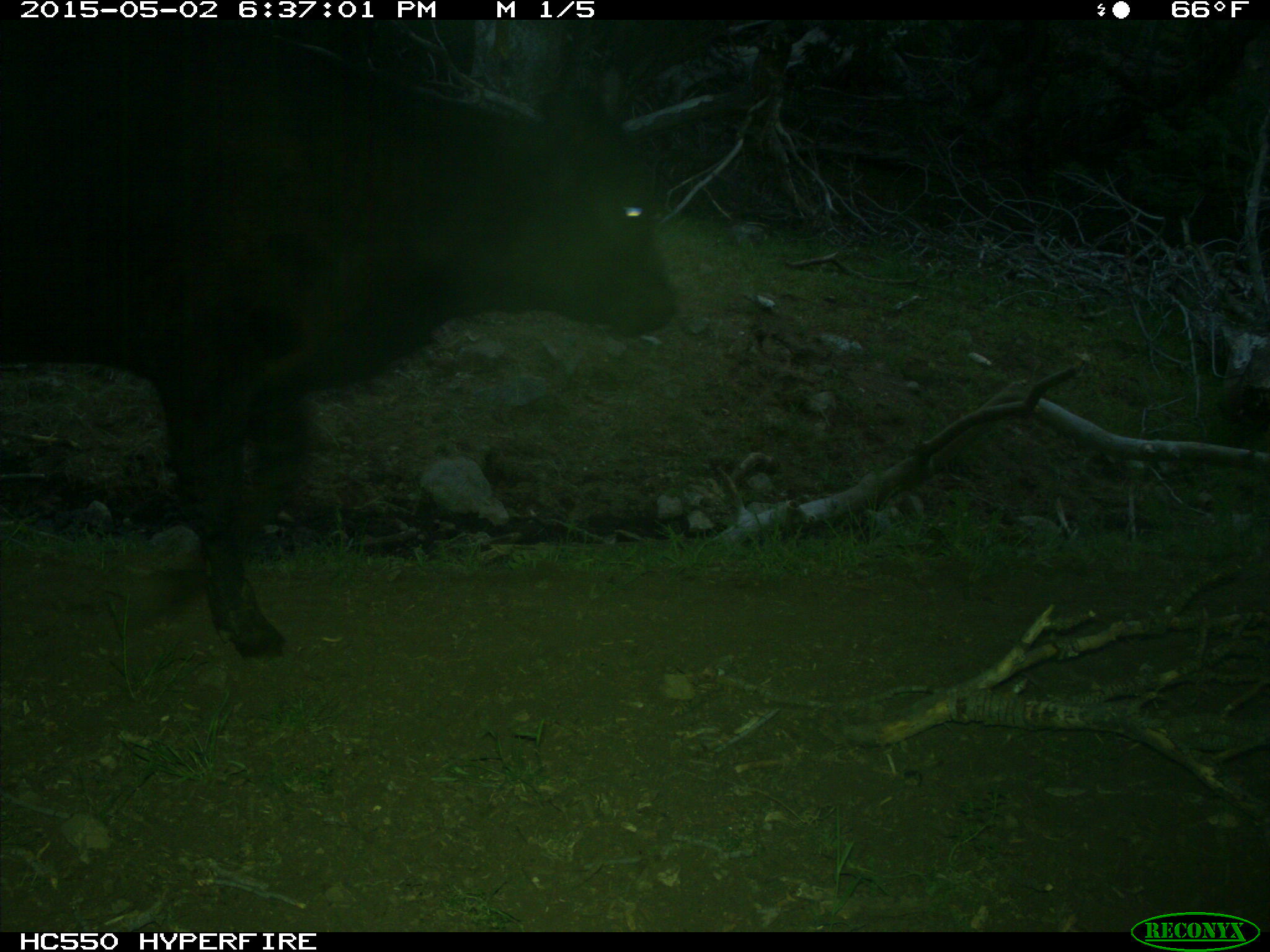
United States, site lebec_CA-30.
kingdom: Animalia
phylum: Chordata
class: Mammalia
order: Artiodactyla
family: Bovidae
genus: Bos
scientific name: Bos taurus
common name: domestic cow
Bos taurus (domestic cow).